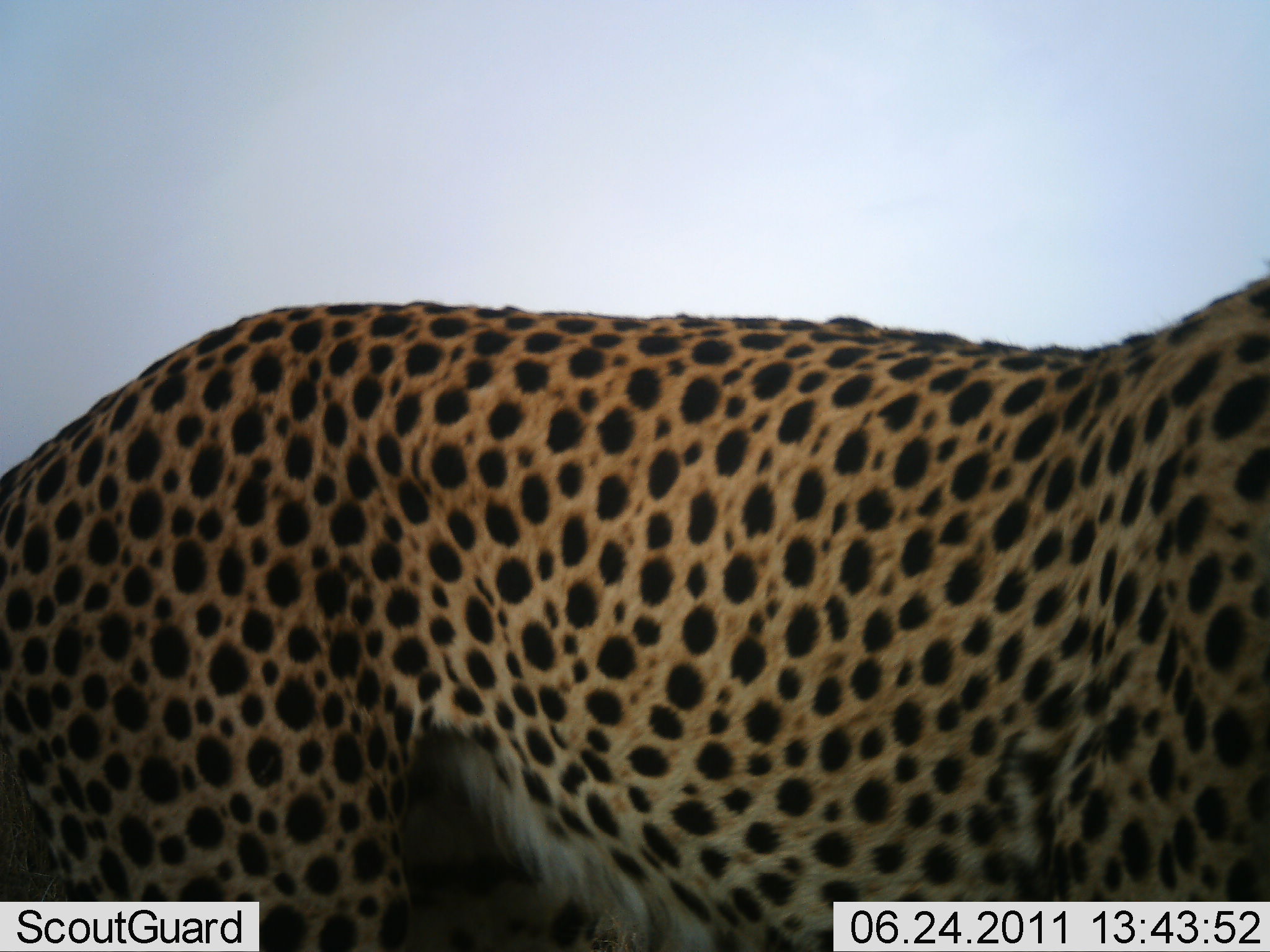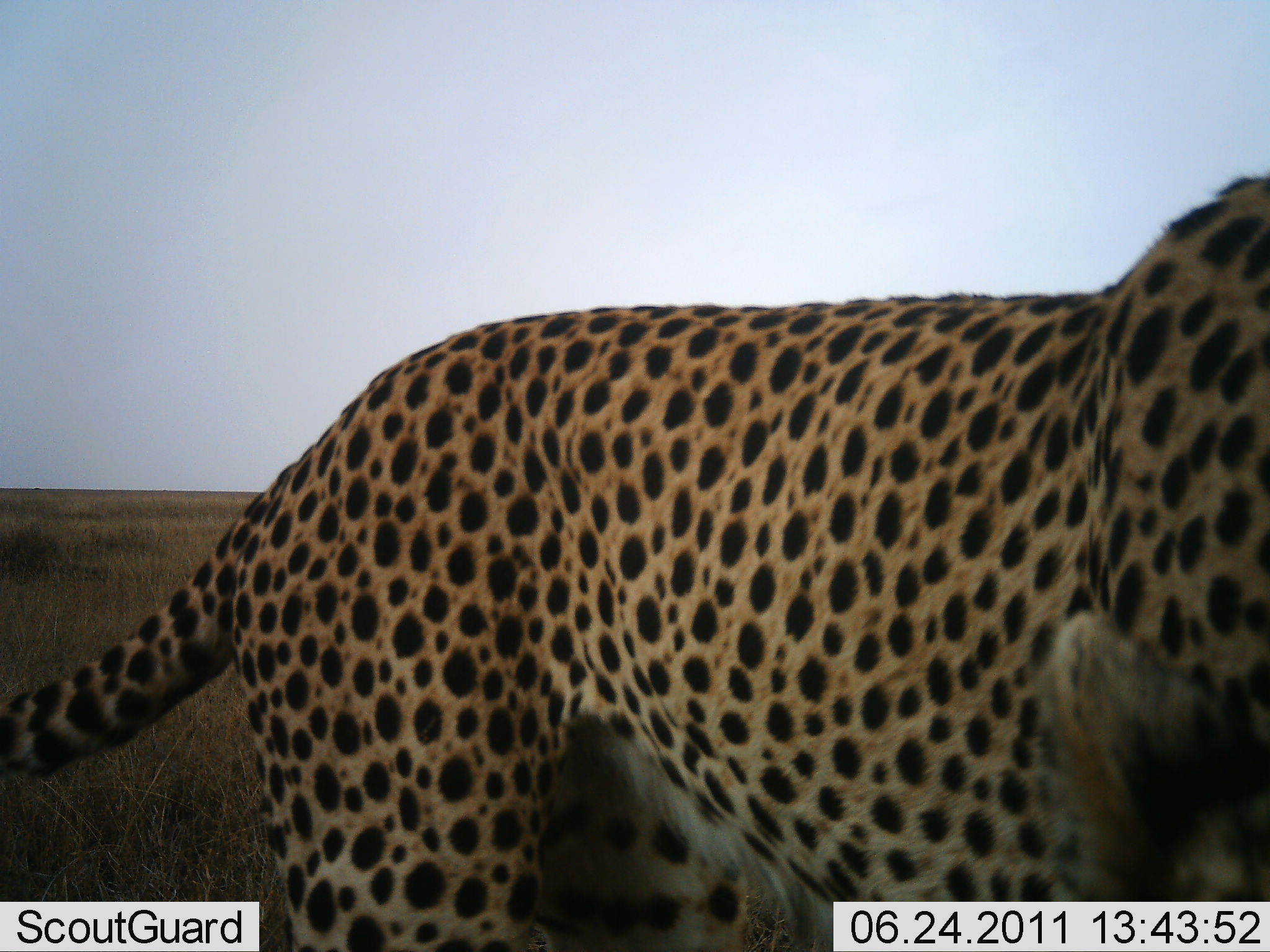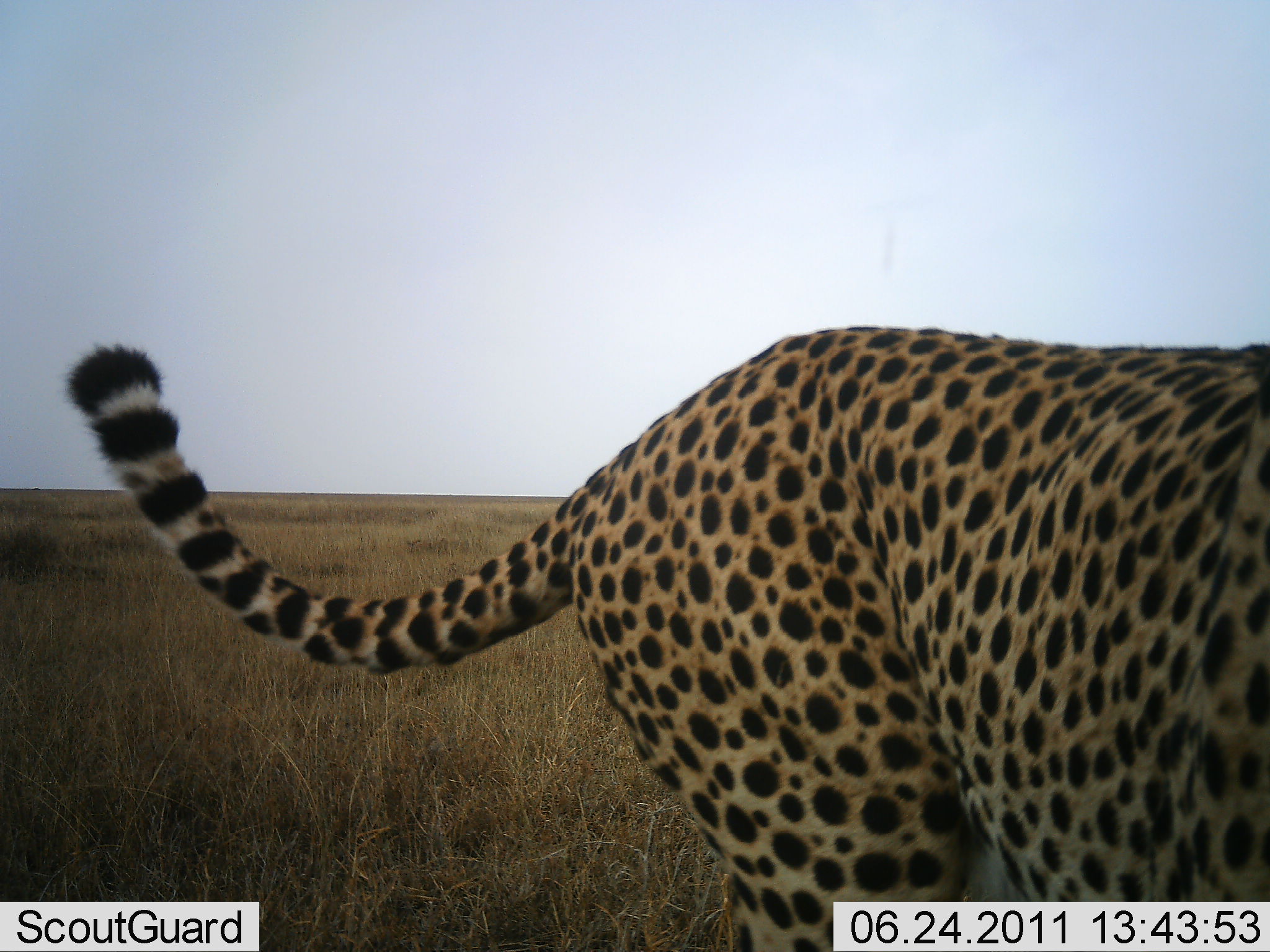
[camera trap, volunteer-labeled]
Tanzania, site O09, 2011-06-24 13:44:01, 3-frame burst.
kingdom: Animalia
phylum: Chordata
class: Mammalia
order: Carnivora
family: Felidae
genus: Acinonyx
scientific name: Acinonyx jubatus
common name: cheetah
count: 1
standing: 33%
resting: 0%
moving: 67%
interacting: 0%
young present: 0%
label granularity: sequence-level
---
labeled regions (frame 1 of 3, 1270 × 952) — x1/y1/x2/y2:
animal: 0/272/1269/951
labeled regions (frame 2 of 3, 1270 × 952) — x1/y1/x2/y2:
animal: 1/173/1270/952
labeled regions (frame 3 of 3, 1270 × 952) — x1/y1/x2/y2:
animal: 65/327/1270/952